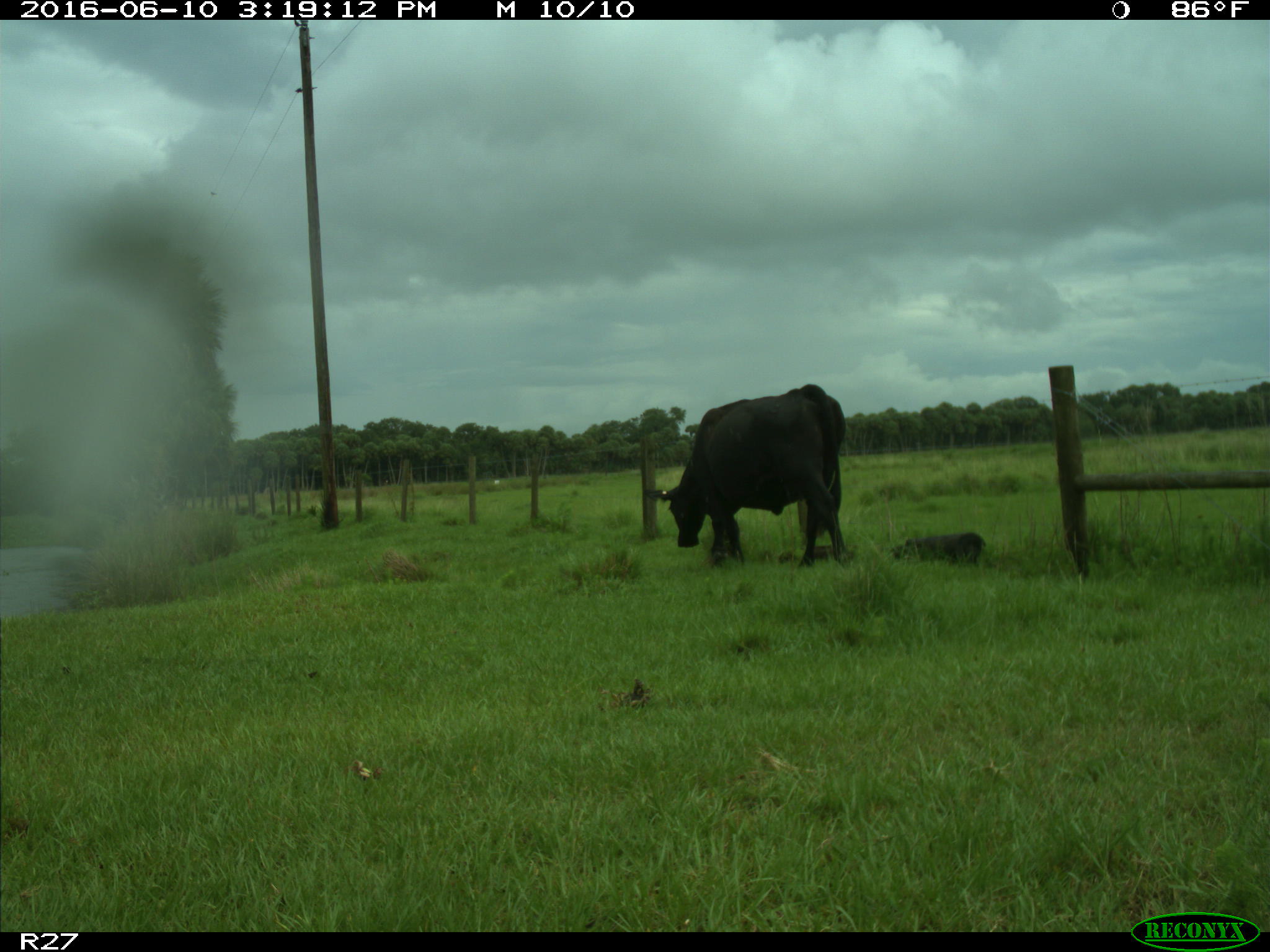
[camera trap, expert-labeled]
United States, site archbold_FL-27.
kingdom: Animalia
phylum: Chordata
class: Mammalia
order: Artiodactyla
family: Bovidae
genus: Bos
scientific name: Bos taurus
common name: domestic cow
Bos taurus (domestic cow).